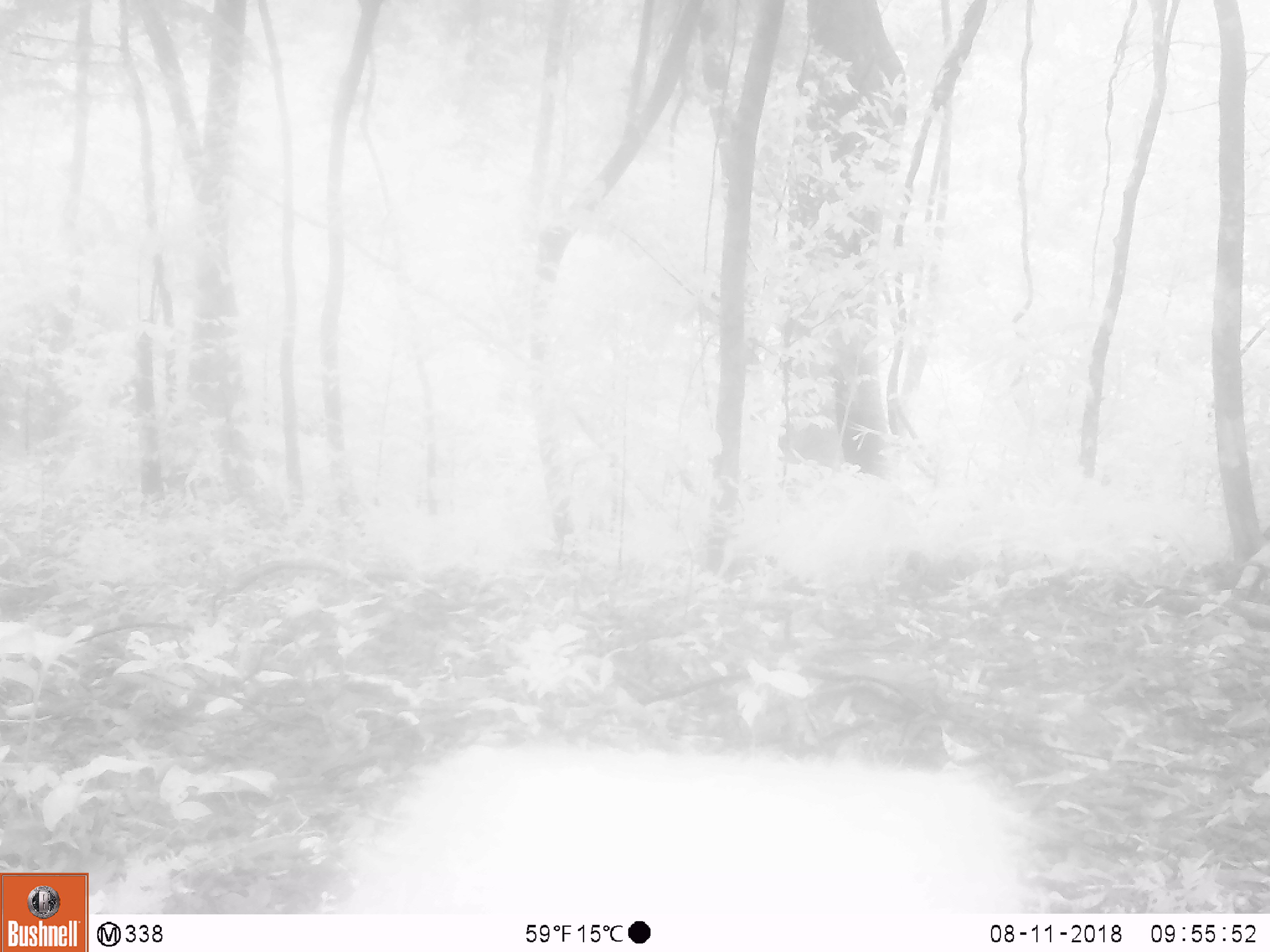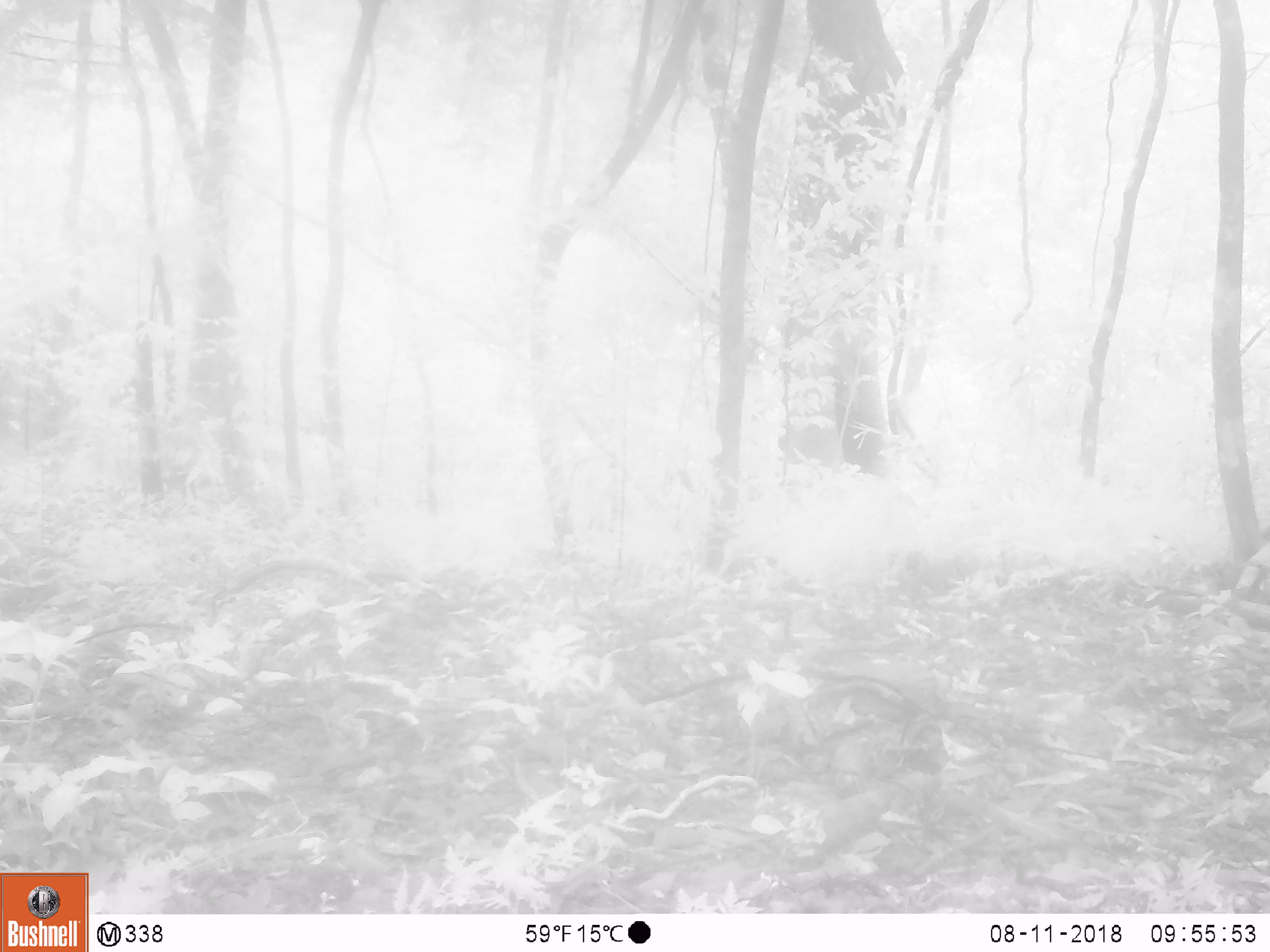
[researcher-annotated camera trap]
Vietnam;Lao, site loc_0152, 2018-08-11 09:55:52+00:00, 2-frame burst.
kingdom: Animalia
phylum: Chordata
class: Mammalia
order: Artiodactyla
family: Cervidae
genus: Muntiacus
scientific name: Muntiacus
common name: muntjacs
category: unidentified muntjac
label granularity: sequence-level